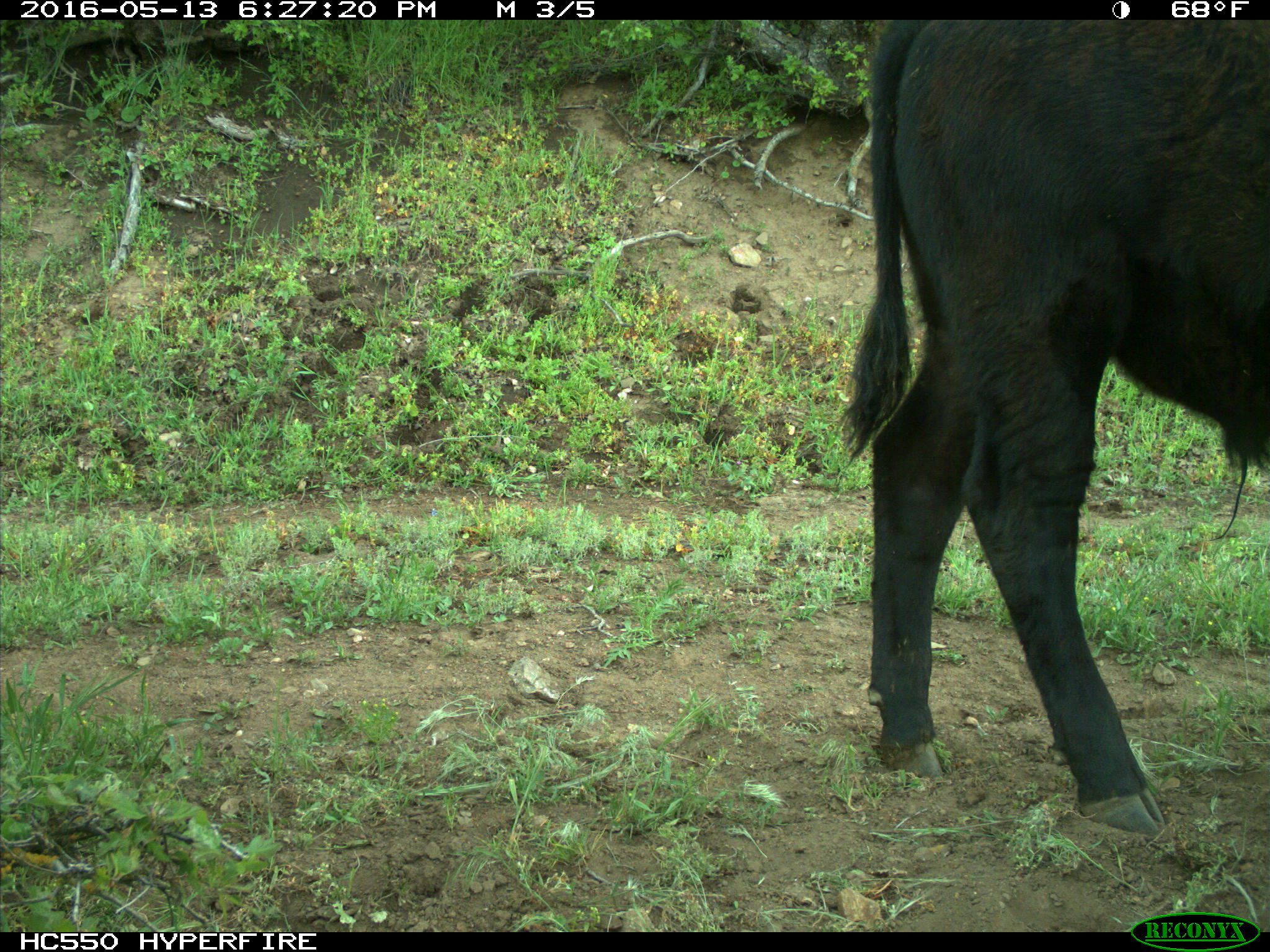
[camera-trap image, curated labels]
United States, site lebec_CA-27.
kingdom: Animalia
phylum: Chordata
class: Mammalia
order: Artiodactyla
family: Bovidae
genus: Bos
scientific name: Bos taurus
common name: domestic cow